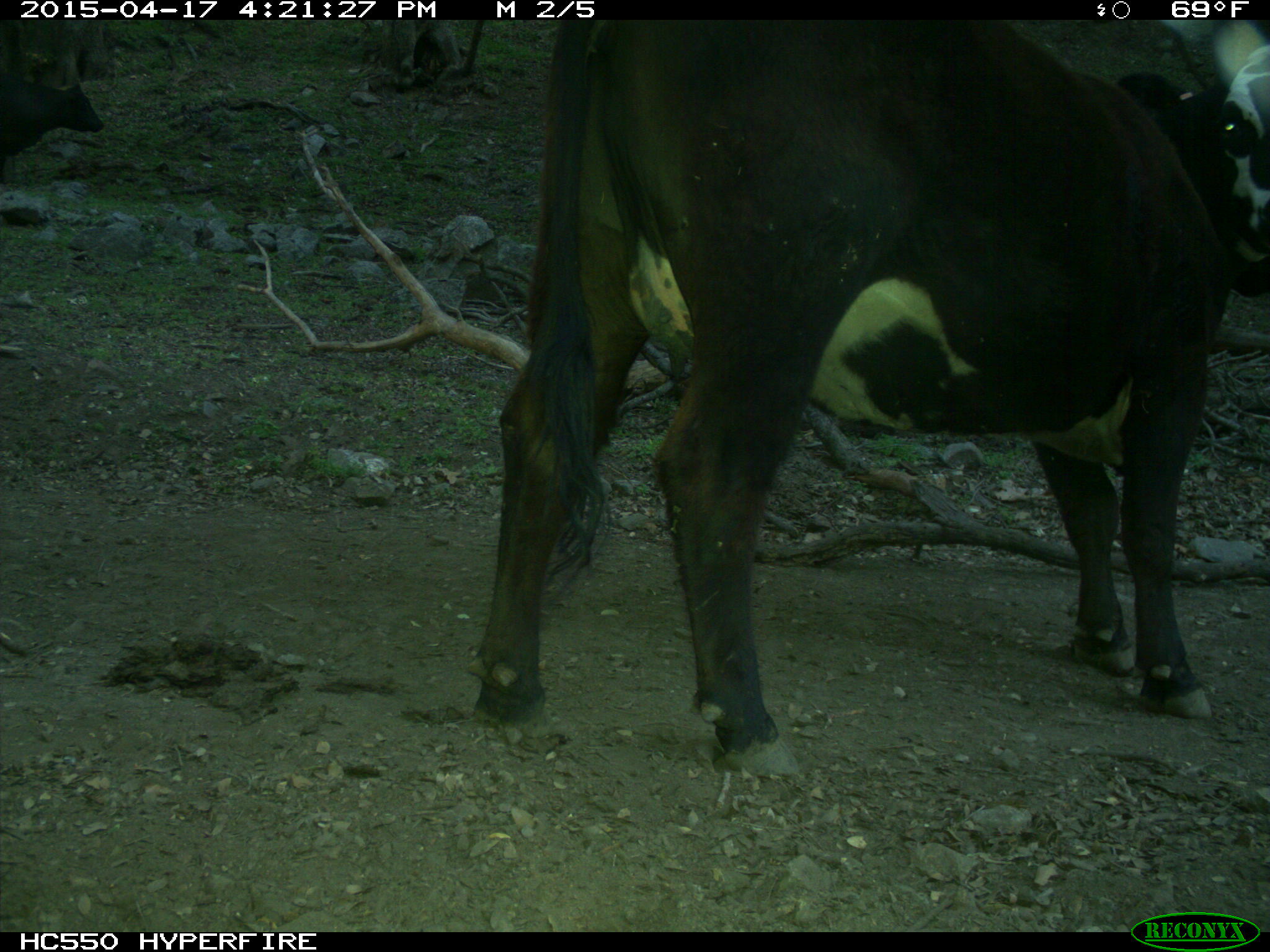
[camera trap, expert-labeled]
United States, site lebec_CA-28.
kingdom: Animalia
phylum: Chordata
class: Mammalia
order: Artiodactyla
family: Bovidae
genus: Bos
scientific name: Bos taurus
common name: domestic cow